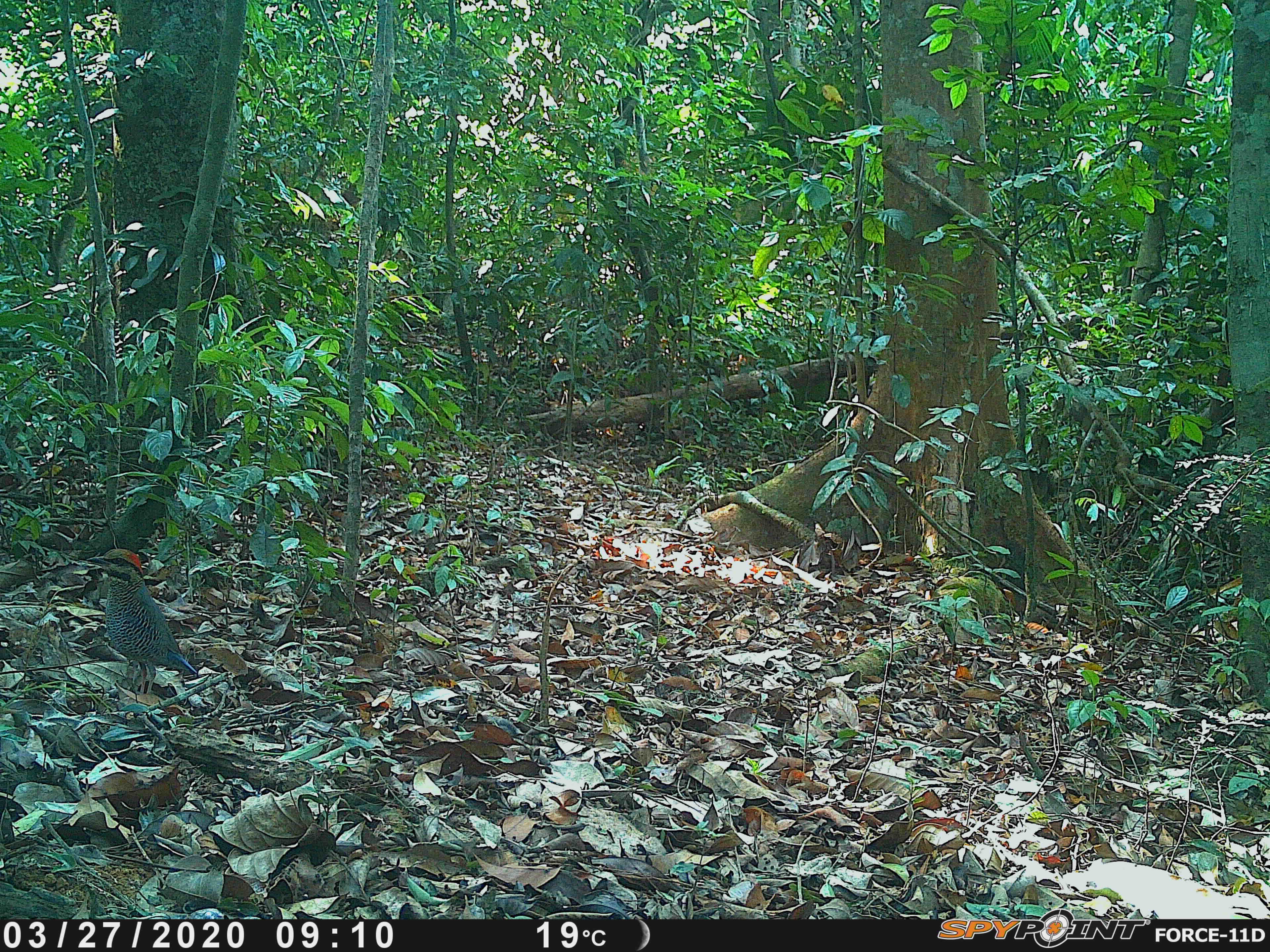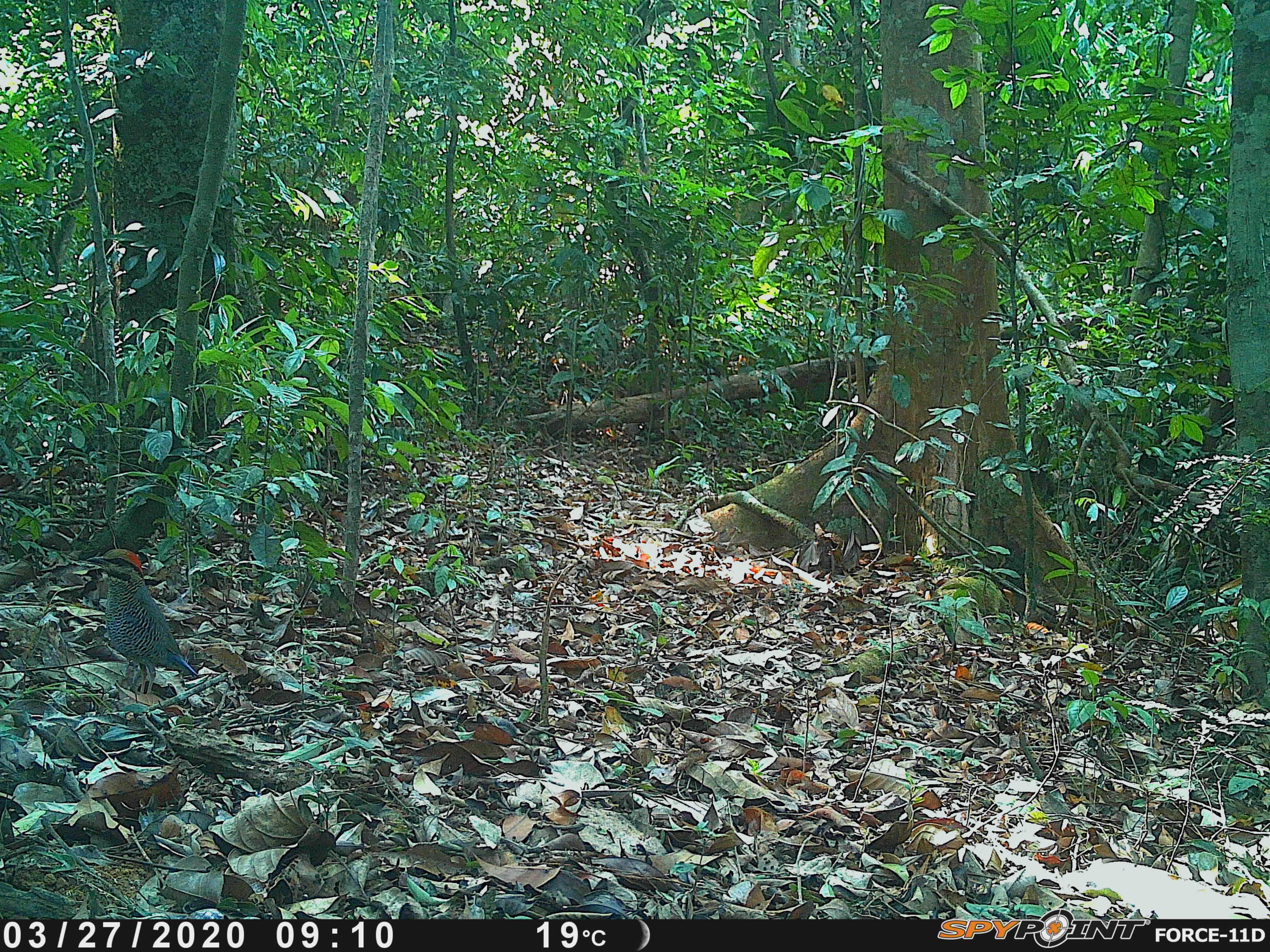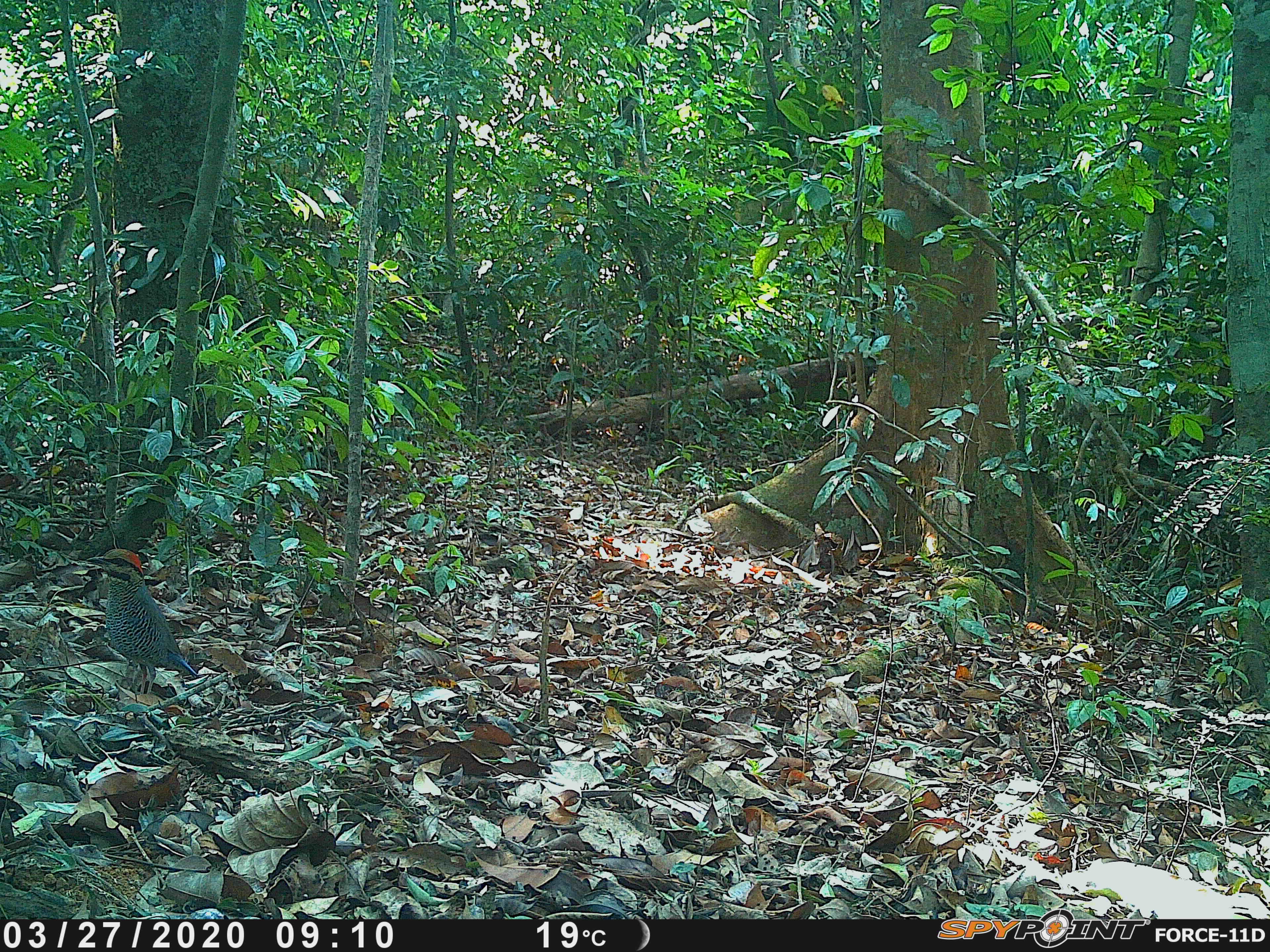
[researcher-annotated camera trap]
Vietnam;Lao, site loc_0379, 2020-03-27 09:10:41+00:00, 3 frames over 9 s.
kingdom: Animalia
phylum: Chordata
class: Aves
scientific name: Aves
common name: bird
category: unidentified bird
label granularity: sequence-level